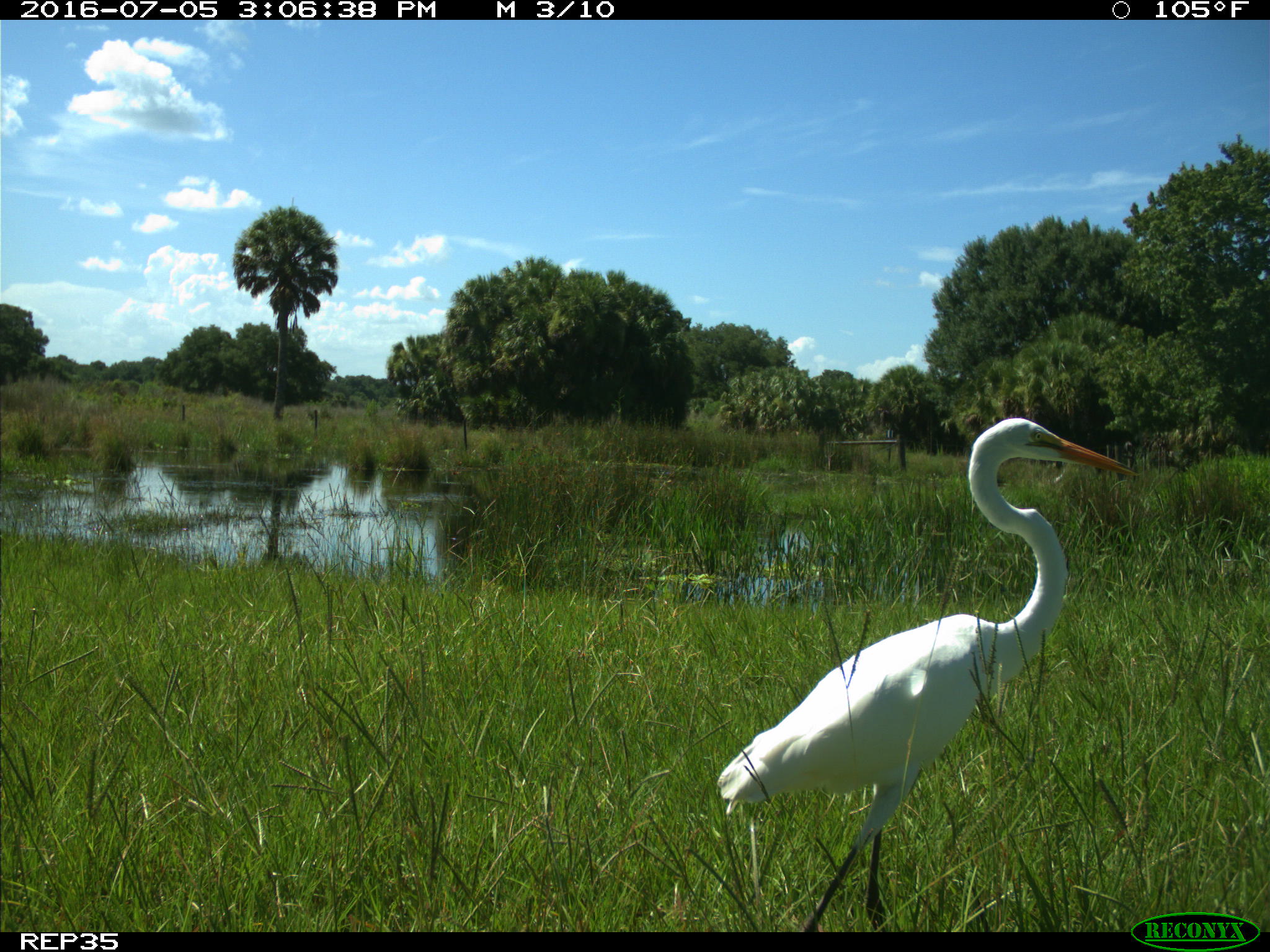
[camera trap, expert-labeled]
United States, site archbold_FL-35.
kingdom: Animalia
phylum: Chordata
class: Aves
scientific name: Aves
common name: birds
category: unidentified bird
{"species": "unidentified bird (birds) (Aves)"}